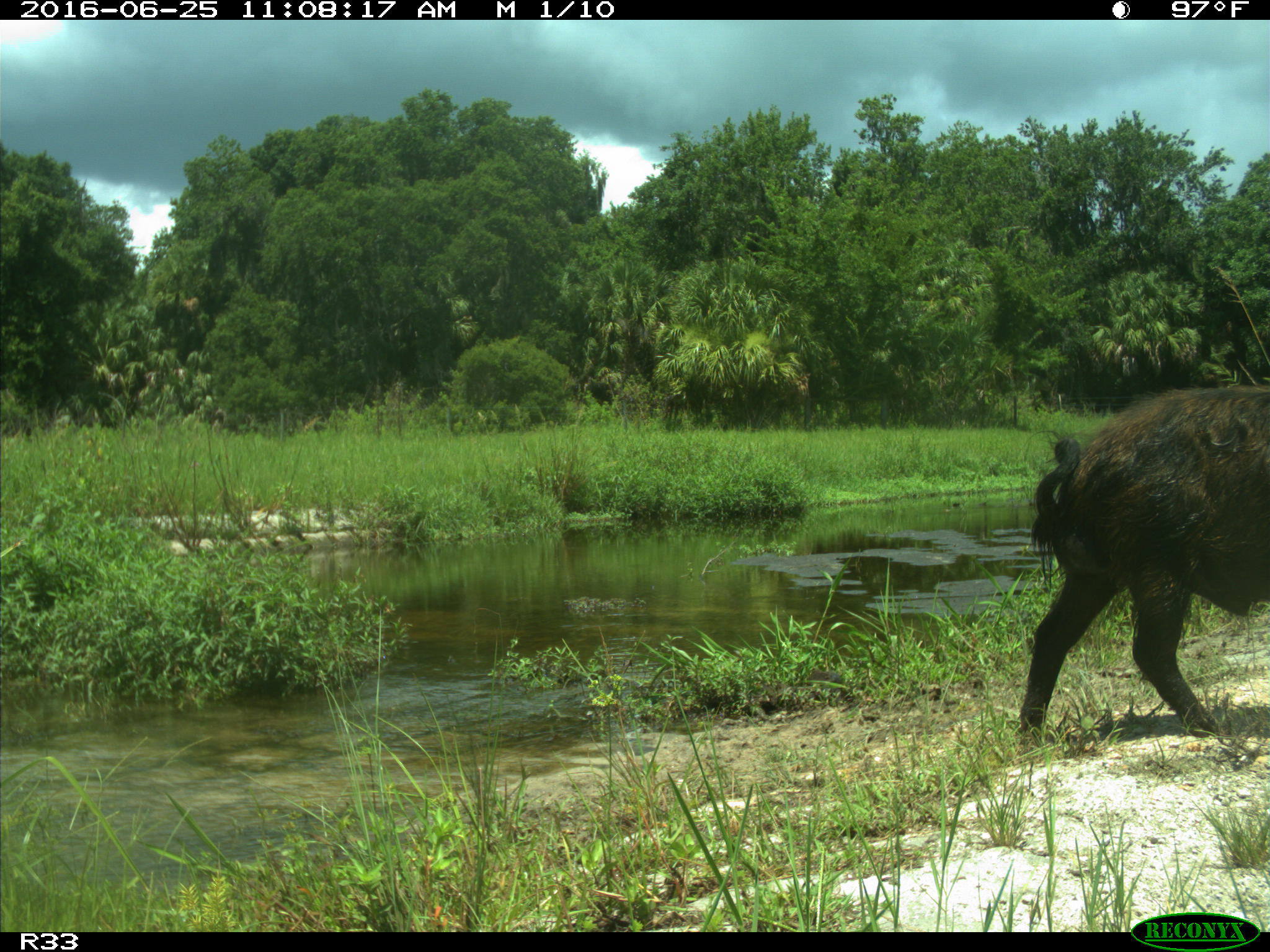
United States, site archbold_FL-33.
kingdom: Animalia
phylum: Chordata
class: Mammalia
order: Artiodactyla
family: Suidae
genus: Sus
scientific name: Sus scrofa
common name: wild boar